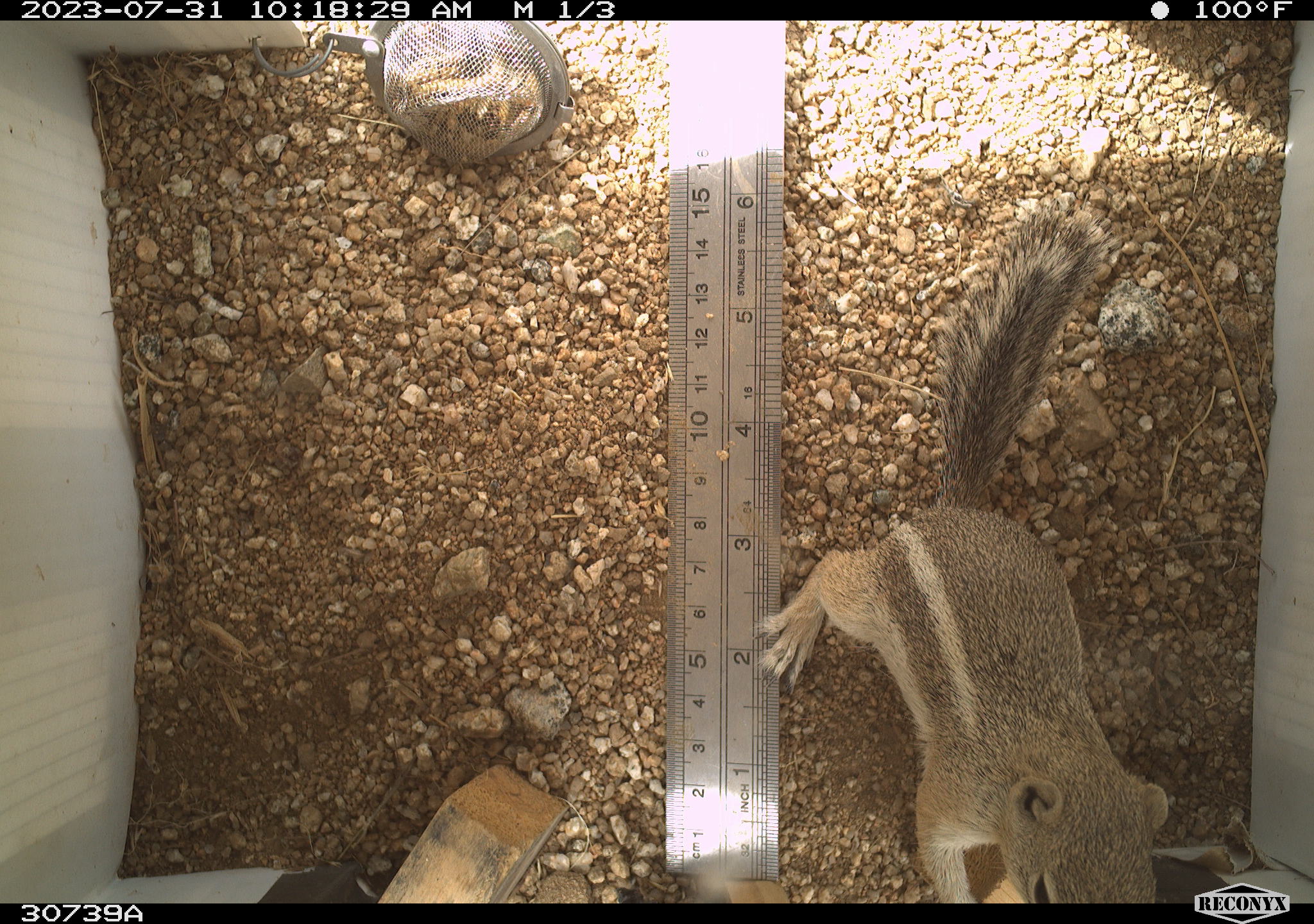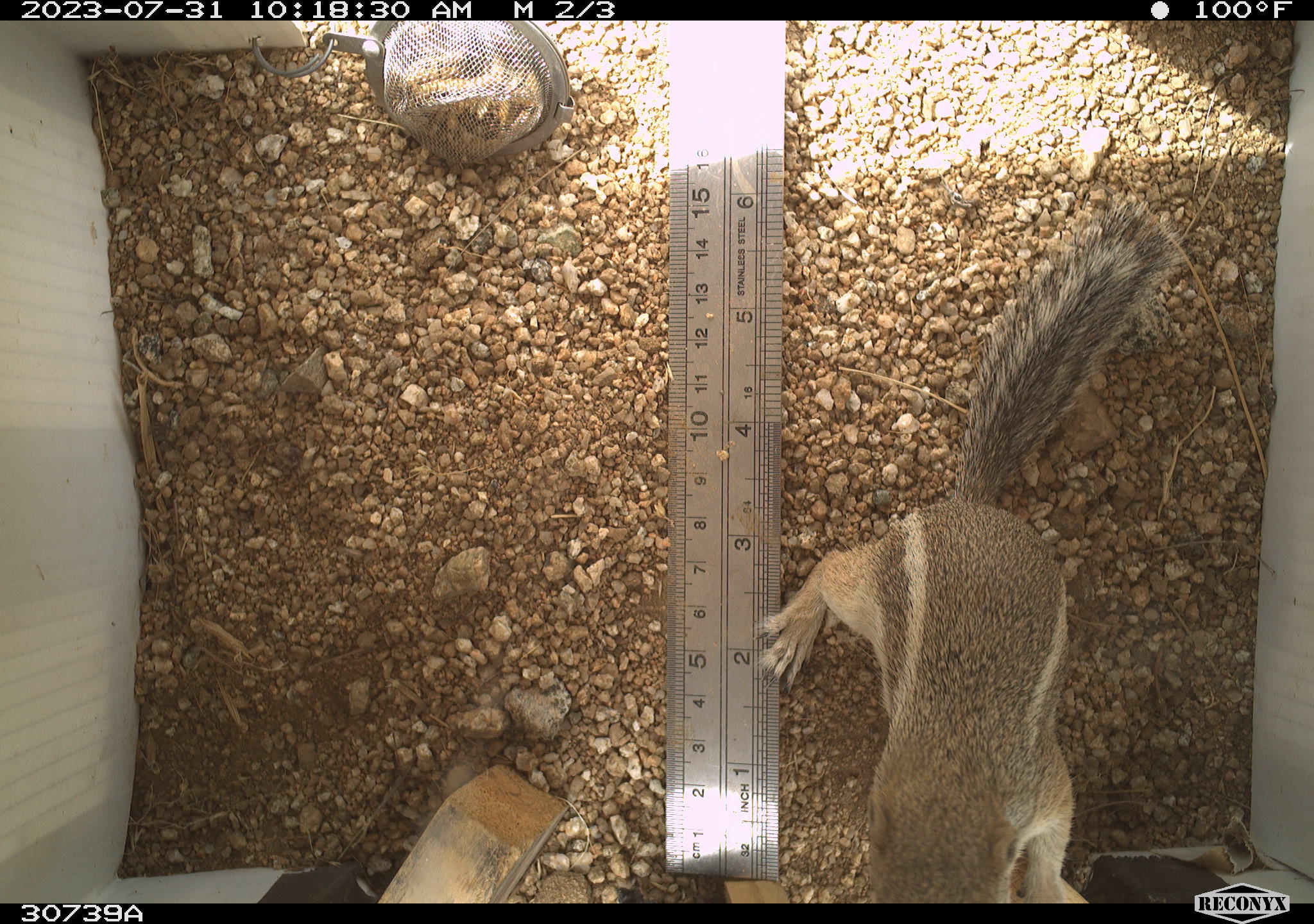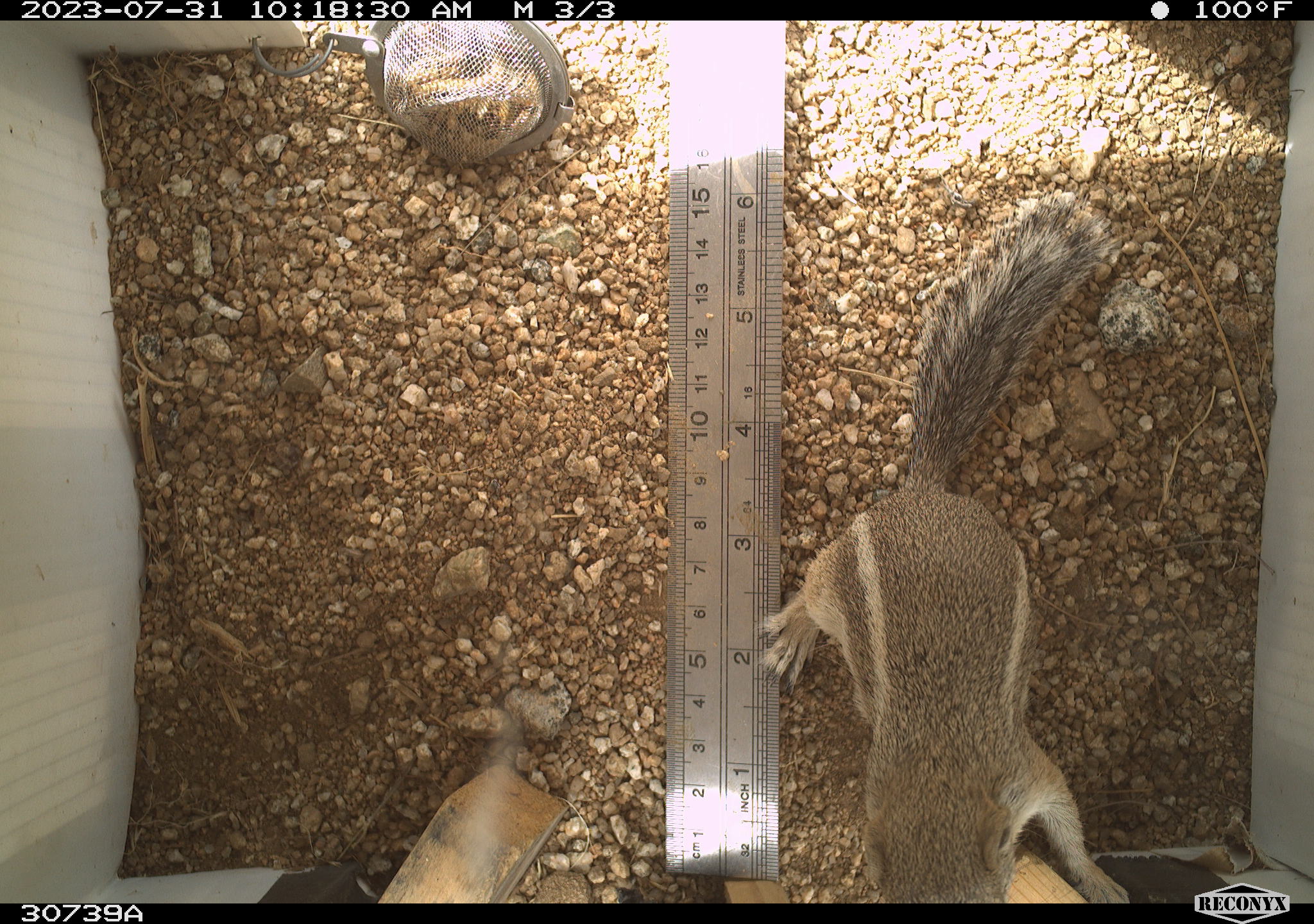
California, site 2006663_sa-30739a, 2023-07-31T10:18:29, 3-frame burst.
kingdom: Animalia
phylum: Chordata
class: Mammalia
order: Rodentia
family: Sciuridae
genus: Ammospermophilus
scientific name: Ammospermophilus leucurus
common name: white-tailed antelope squirrel